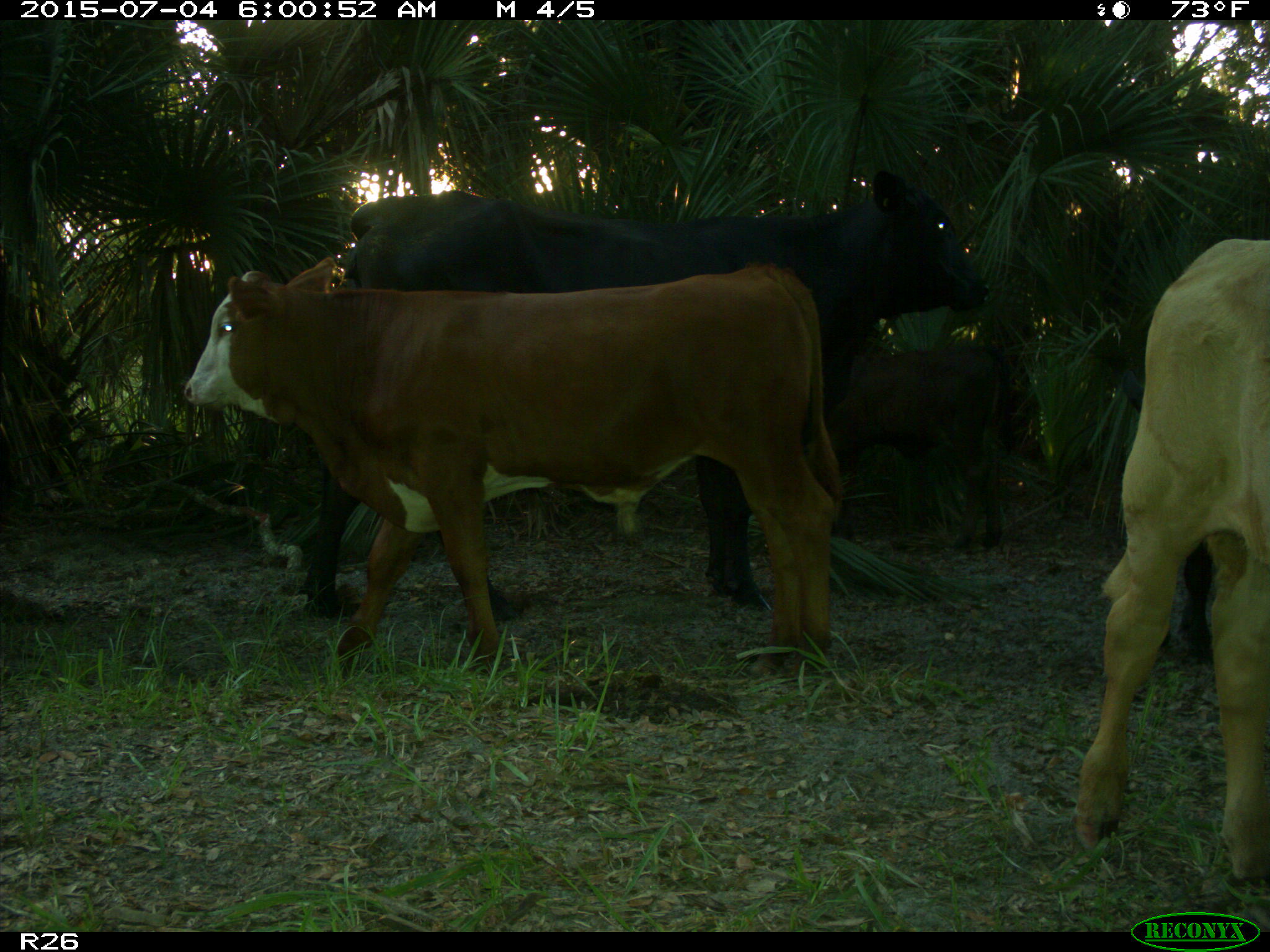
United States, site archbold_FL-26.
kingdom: Animalia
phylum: Chordata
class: Mammalia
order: Artiodactyla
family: Bovidae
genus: Bos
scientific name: Bos taurus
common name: domestic cow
Bos taurus (domestic cow).